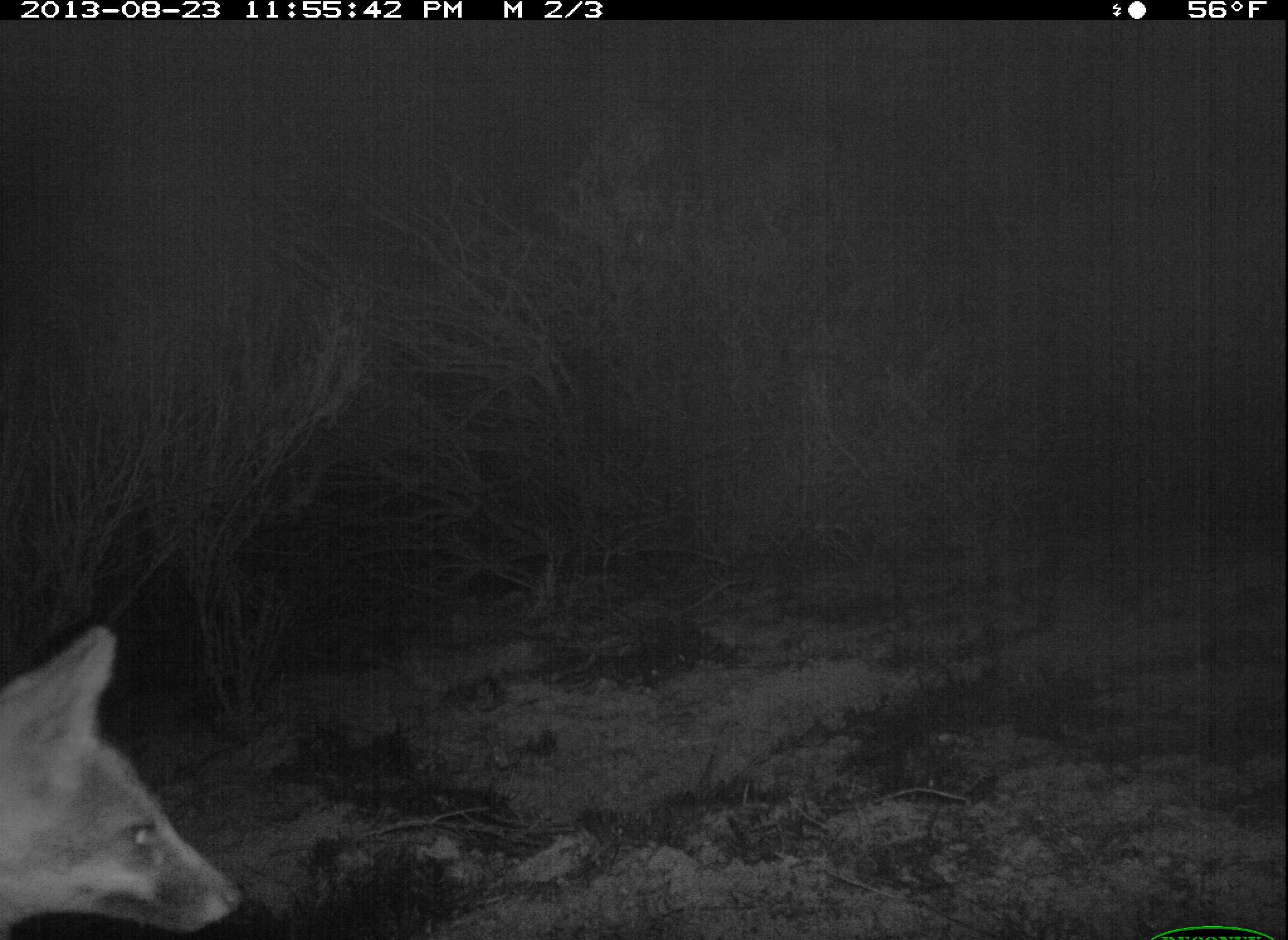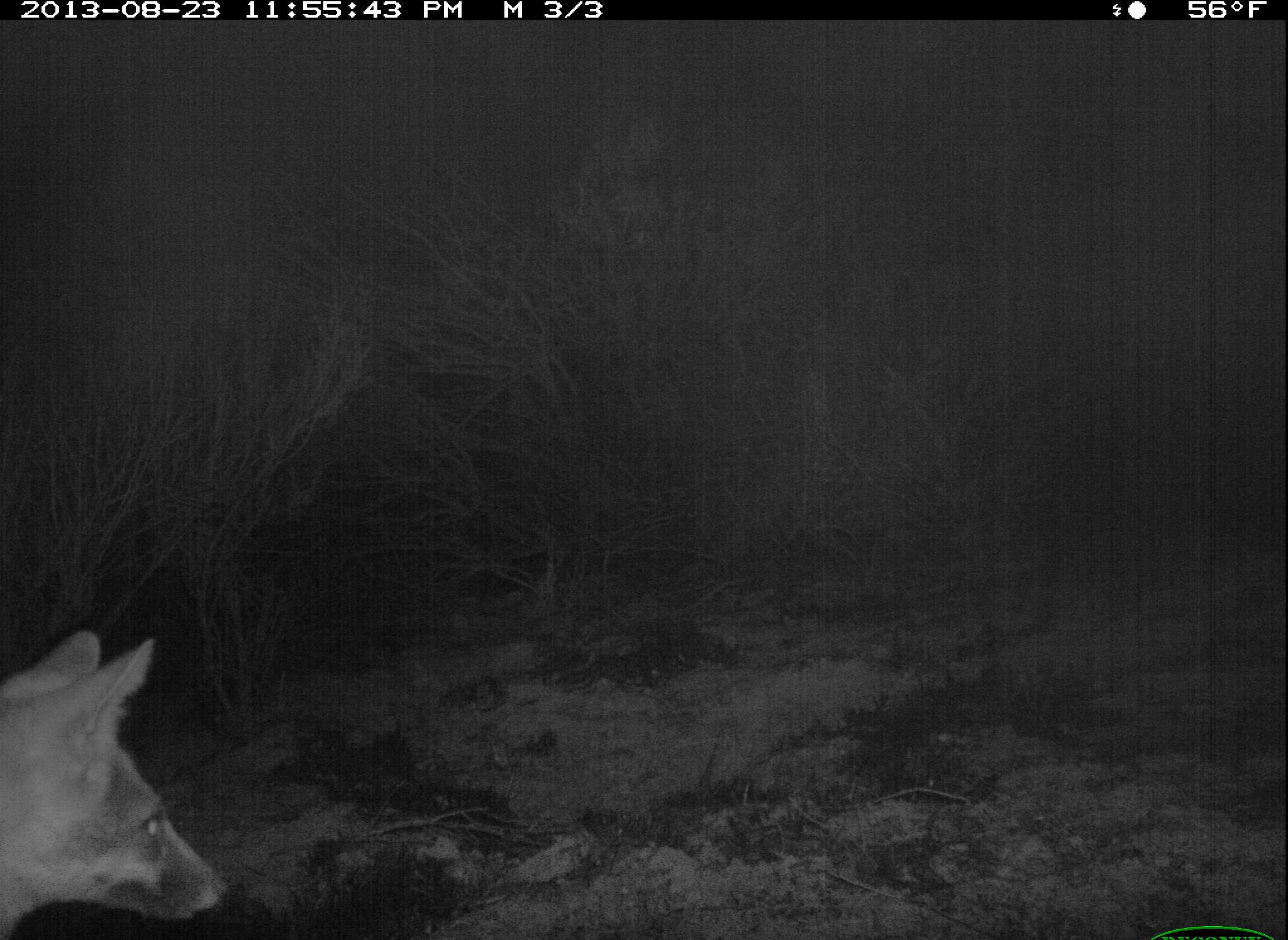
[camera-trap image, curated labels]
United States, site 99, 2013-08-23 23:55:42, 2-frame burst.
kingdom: Animalia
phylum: Chordata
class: Mammalia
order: Carnivora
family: Canidae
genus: Urocyon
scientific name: Urocyon cinereoargenteus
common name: gray fox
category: fox